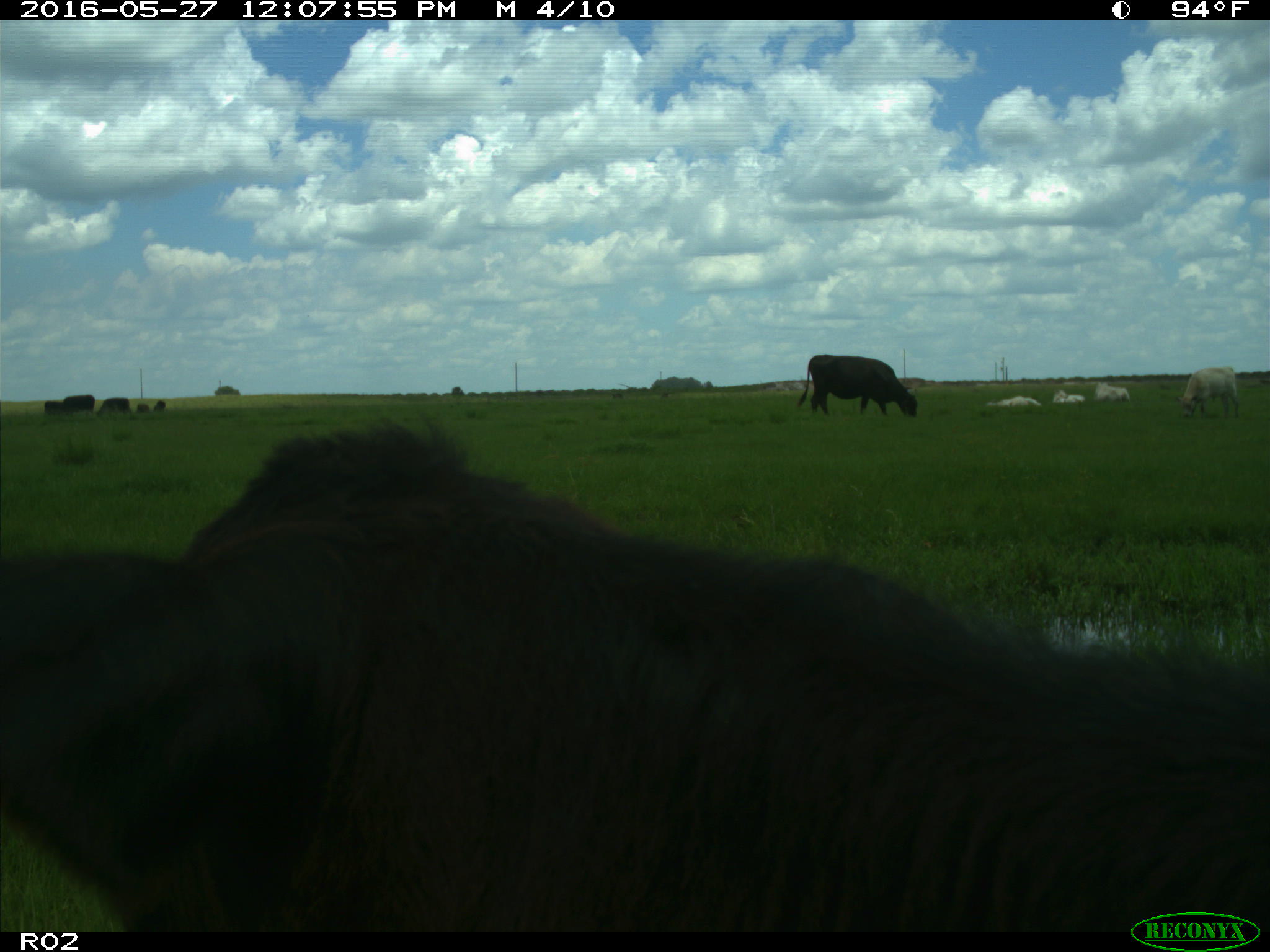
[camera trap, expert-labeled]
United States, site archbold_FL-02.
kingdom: Animalia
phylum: Chordata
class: Mammalia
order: Artiodactyla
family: Bovidae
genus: Bos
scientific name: Bos taurus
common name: domestic cow